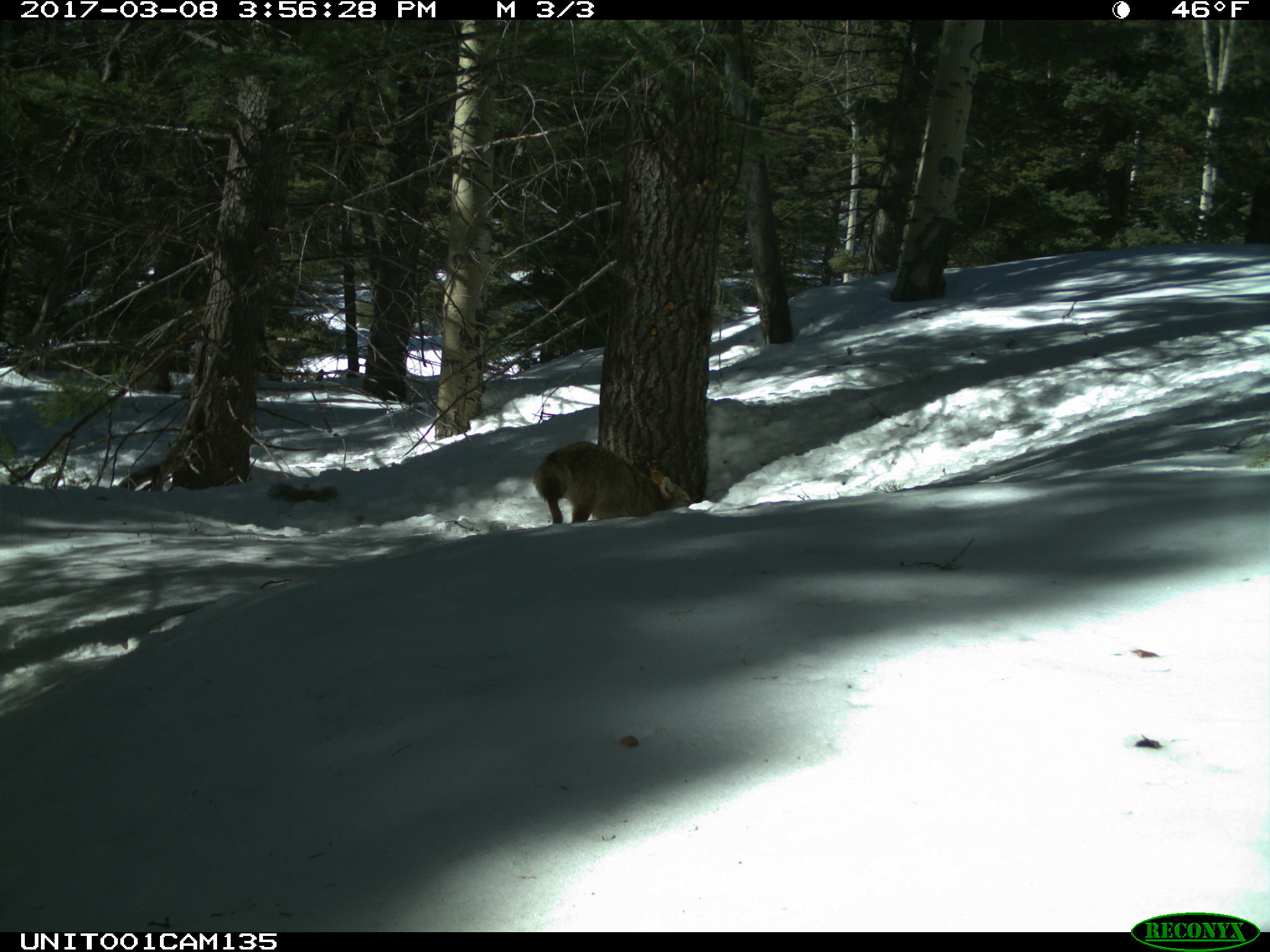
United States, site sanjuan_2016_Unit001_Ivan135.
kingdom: Animalia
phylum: Chordata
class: Mammalia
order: Carnivora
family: Canidae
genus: Canis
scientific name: Canis latrans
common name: coyote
Canis latrans (coyote).